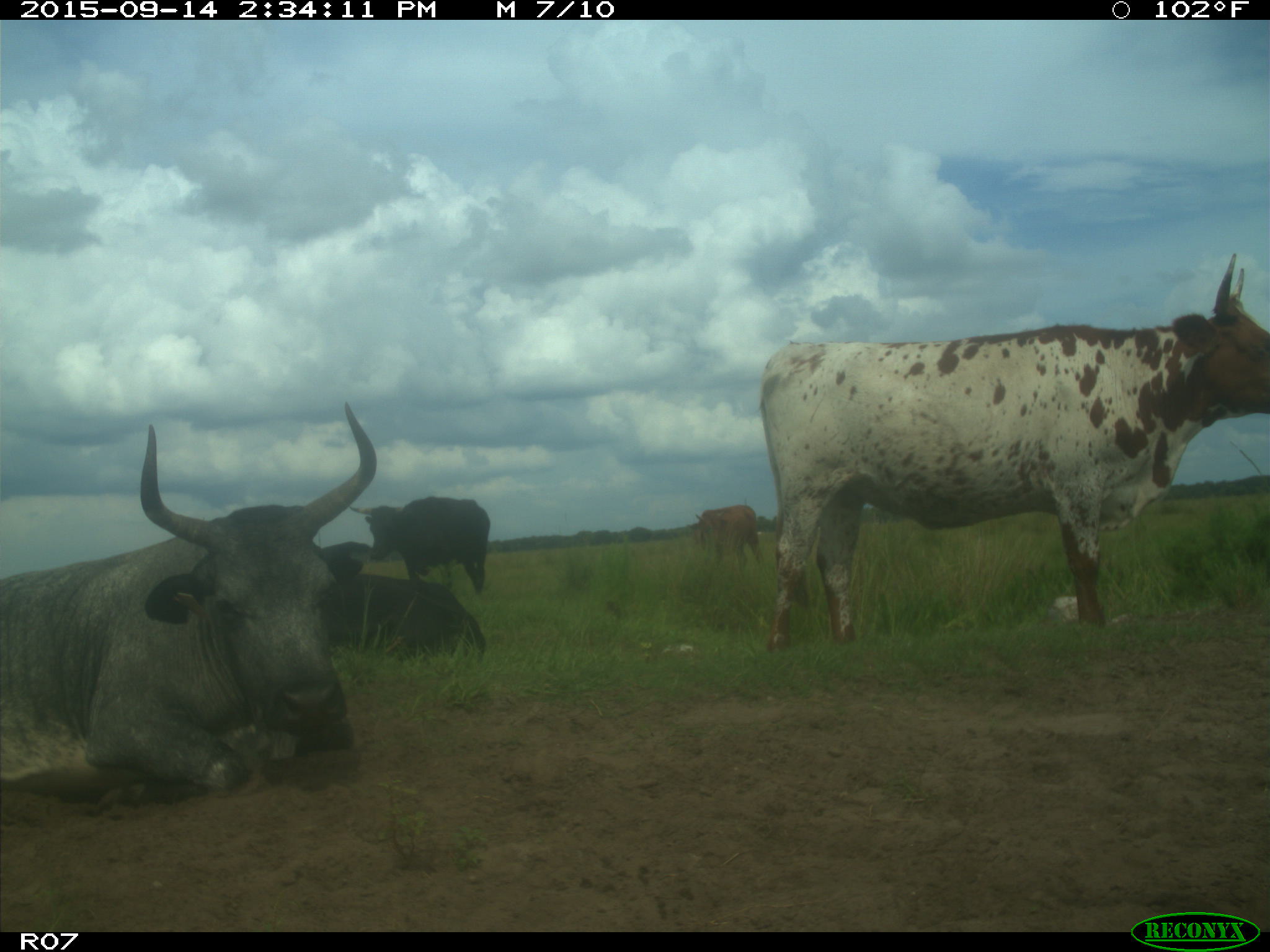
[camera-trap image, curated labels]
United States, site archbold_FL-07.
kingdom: Animalia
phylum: Chordata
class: Mammalia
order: Artiodactyla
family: Bovidae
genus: Bos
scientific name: Bos taurus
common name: domestic cow